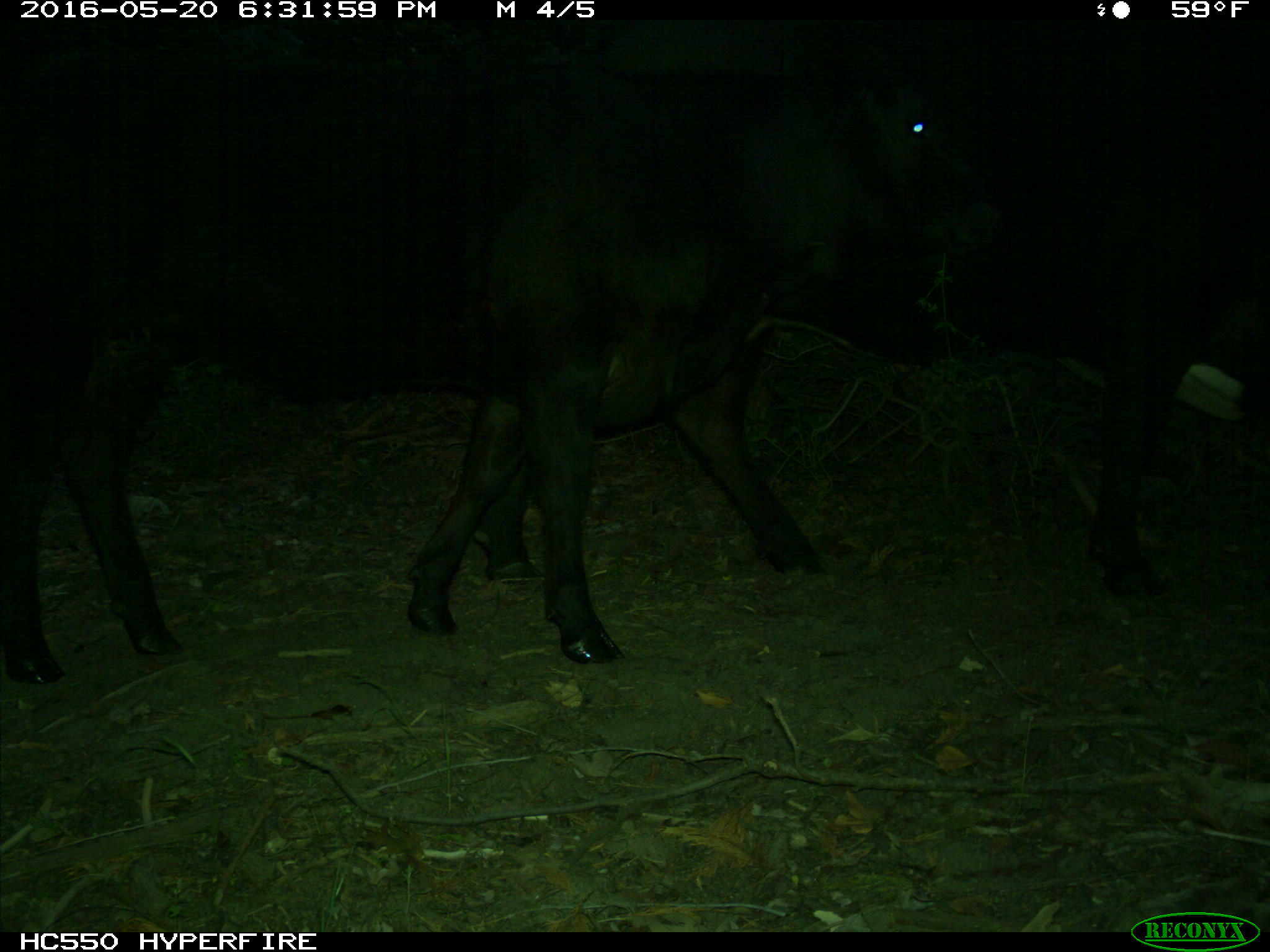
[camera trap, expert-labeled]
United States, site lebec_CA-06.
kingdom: Animalia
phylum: Chordata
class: Mammalia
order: Artiodactyla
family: Bovidae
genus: Bos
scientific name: Bos taurus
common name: domestic cow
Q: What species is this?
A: Bos taurus (domestic cow).